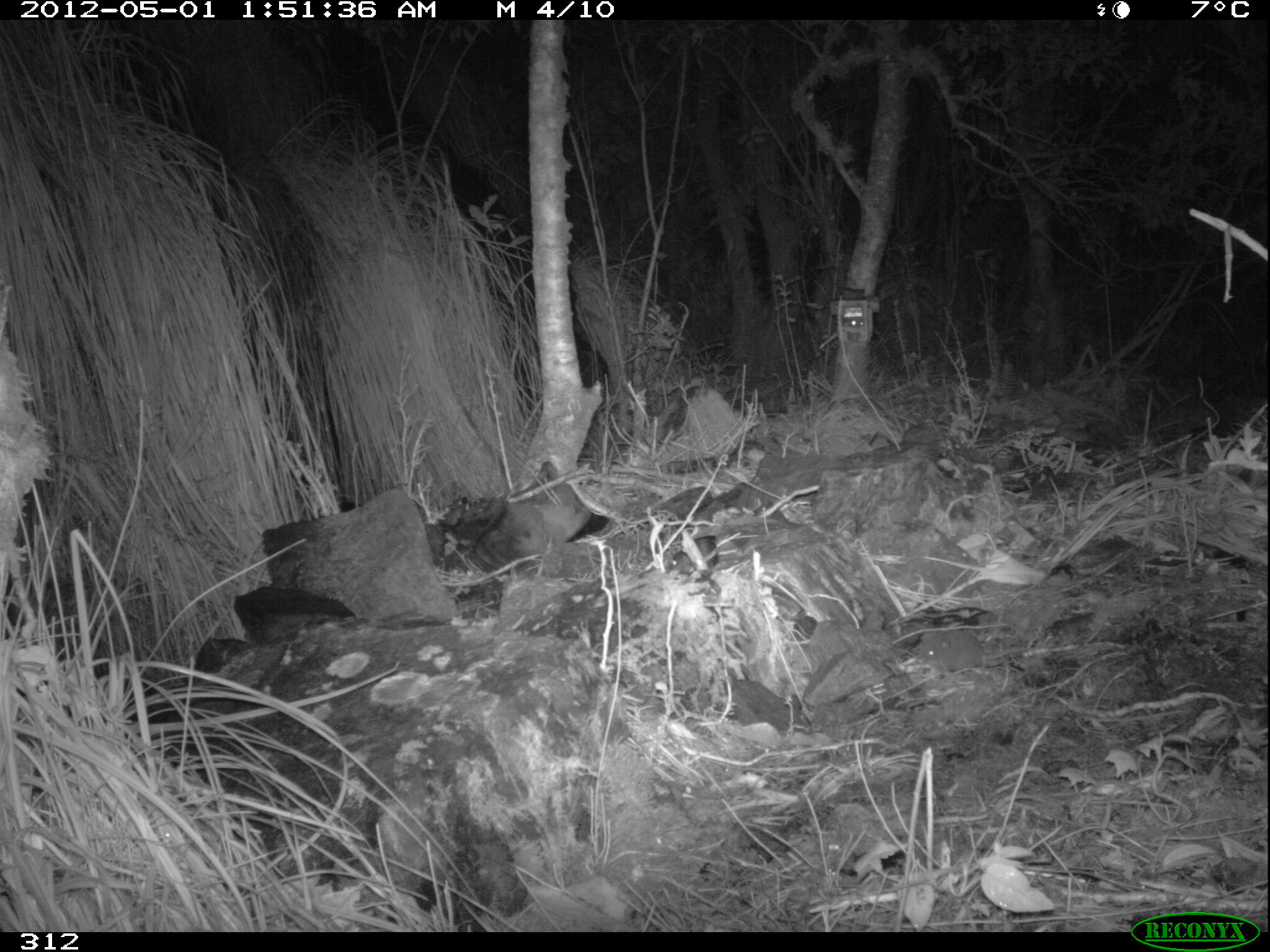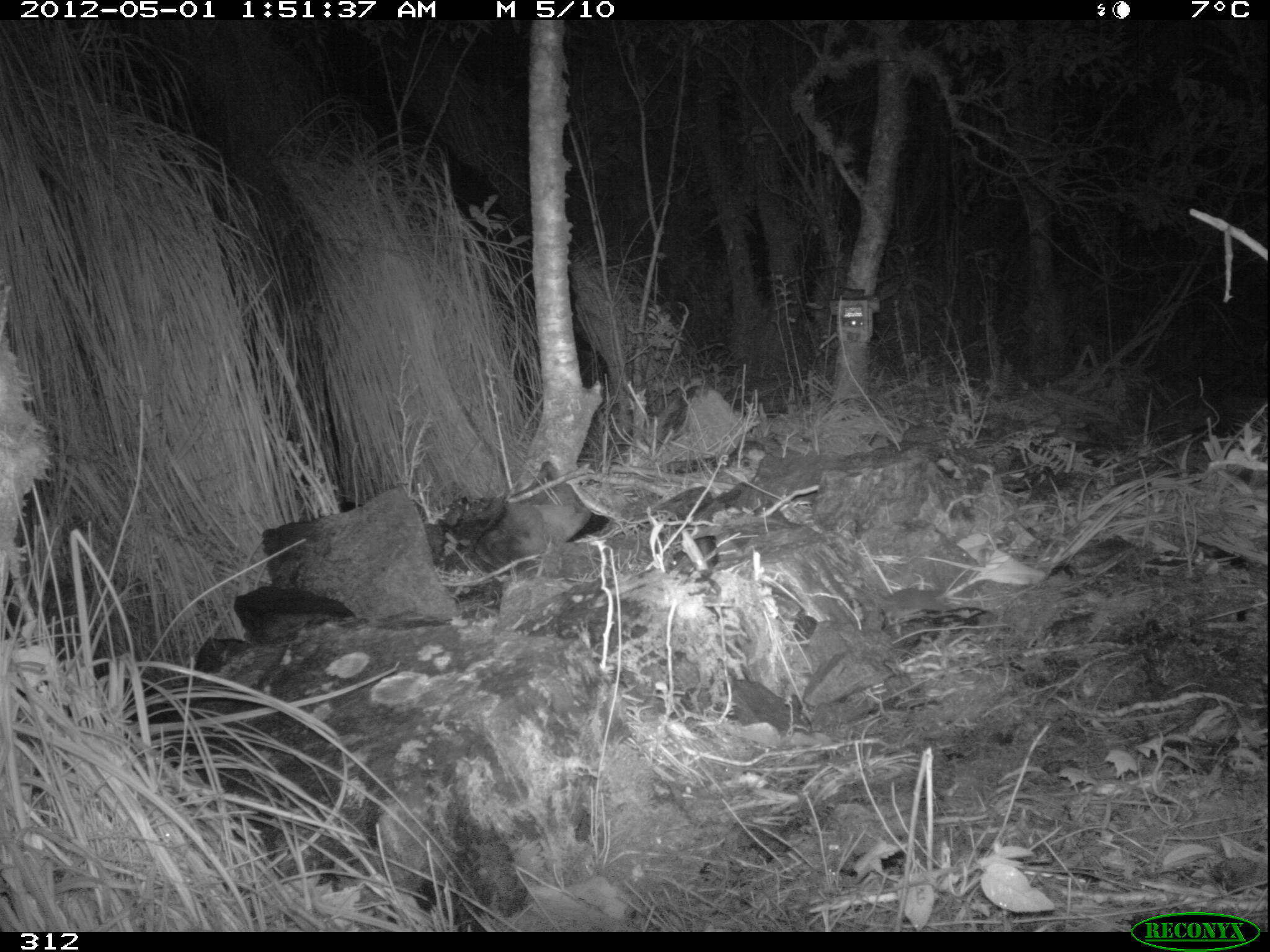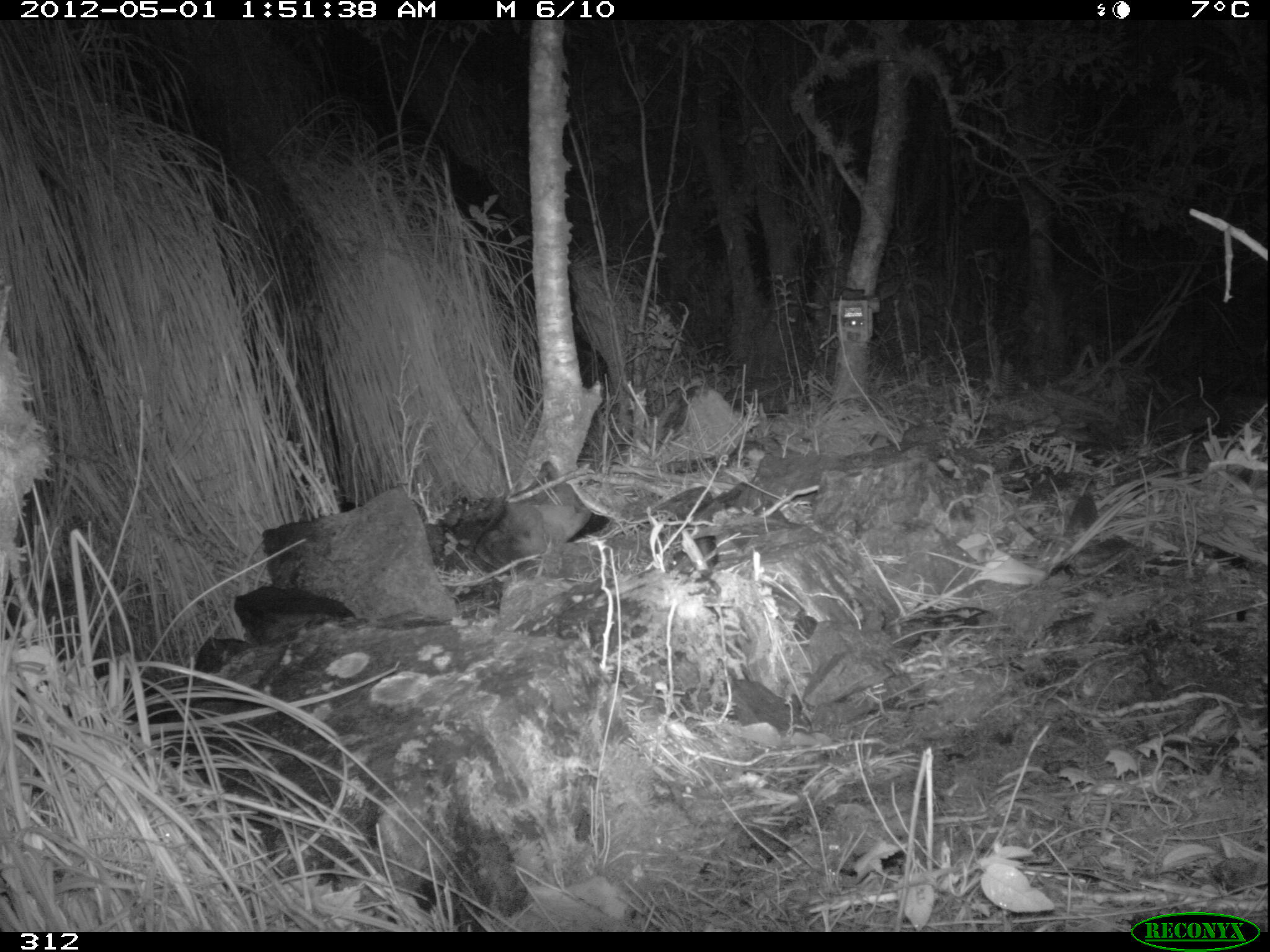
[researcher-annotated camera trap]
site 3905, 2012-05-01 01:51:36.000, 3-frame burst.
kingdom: Animalia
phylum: Chordata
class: Mammalia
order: Rodentia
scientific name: Rodentia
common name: rodents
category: unknown rodent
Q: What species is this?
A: Unknown rodent (rodents) (Rodentia).